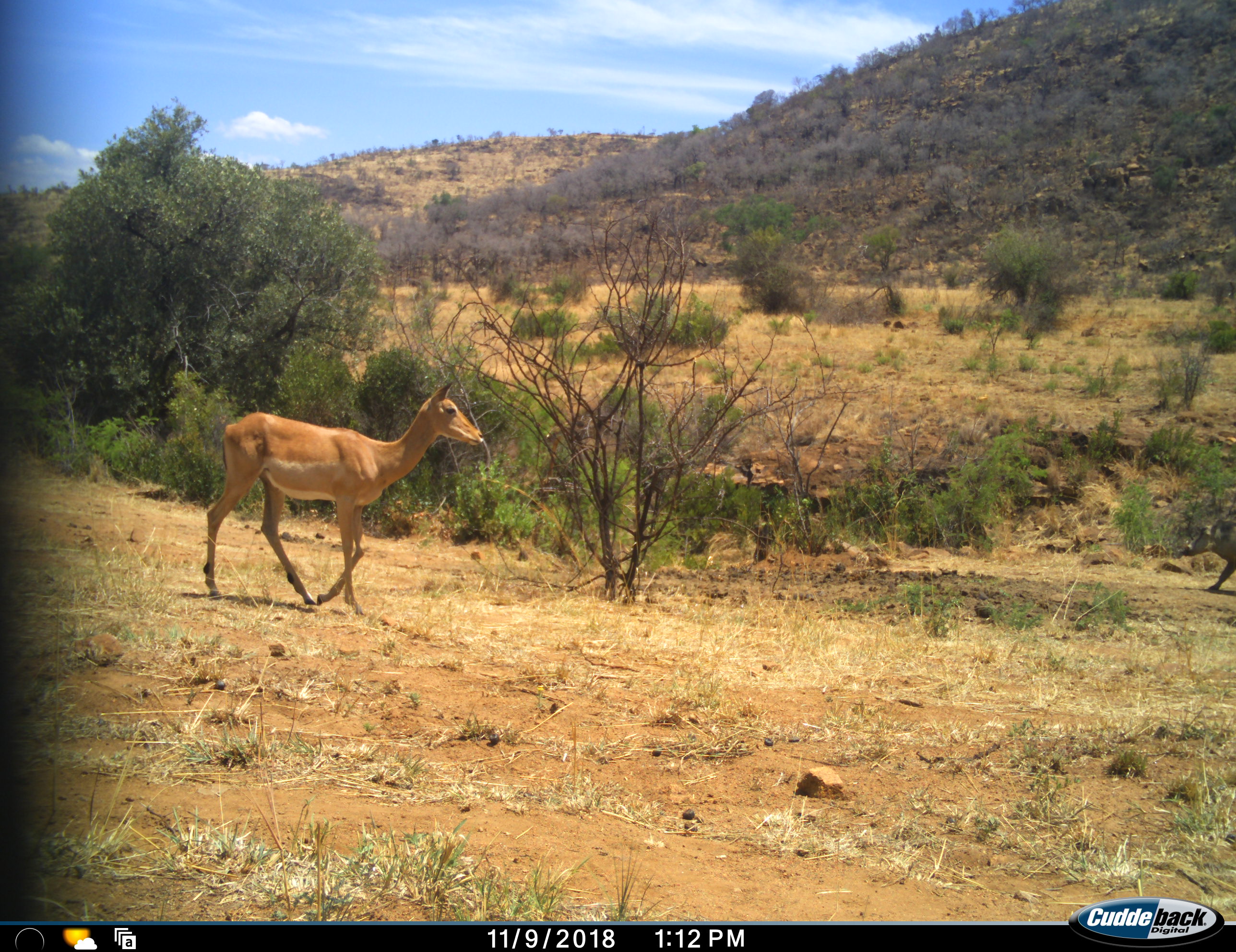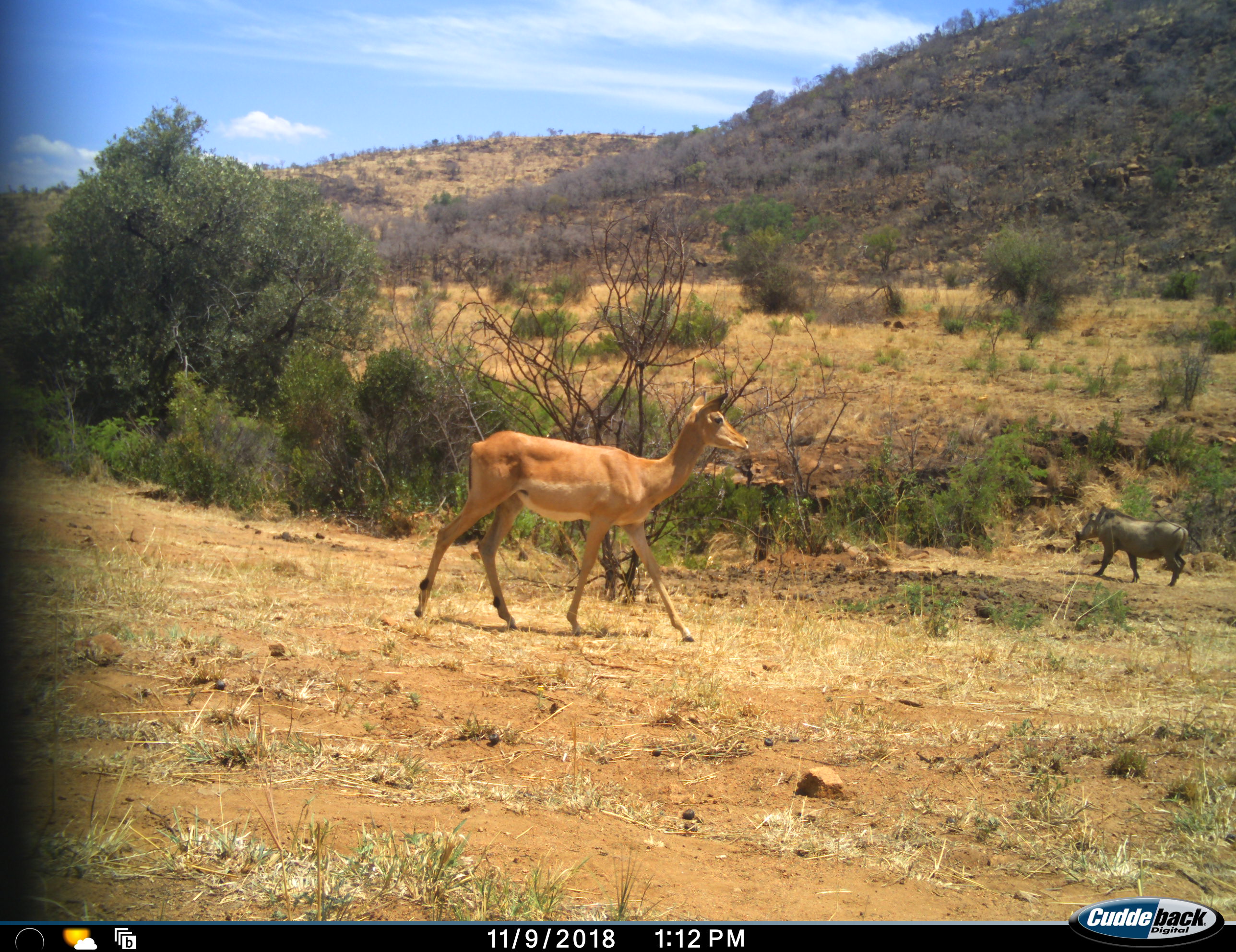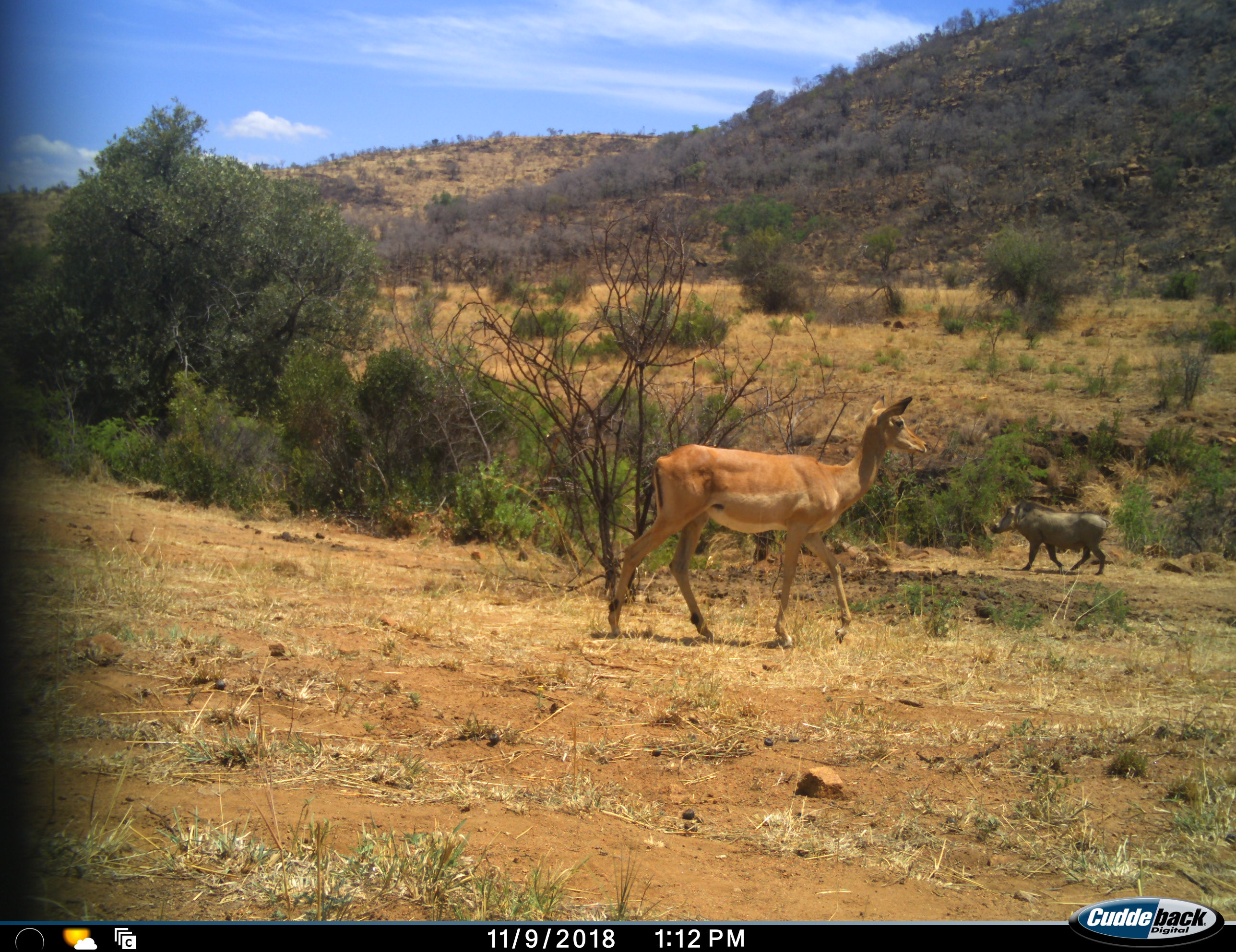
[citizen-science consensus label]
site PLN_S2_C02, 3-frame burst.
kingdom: Animalia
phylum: Chordata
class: Mammalia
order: Artiodactyla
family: Bovidae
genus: Aepyceros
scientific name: Aepyceros melampus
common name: impala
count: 1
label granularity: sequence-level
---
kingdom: Animalia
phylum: Chordata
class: Mammalia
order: Artiodactyla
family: Suidae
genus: Phacochoerus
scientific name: Phacochoerus africanus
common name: warthog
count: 1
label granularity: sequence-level